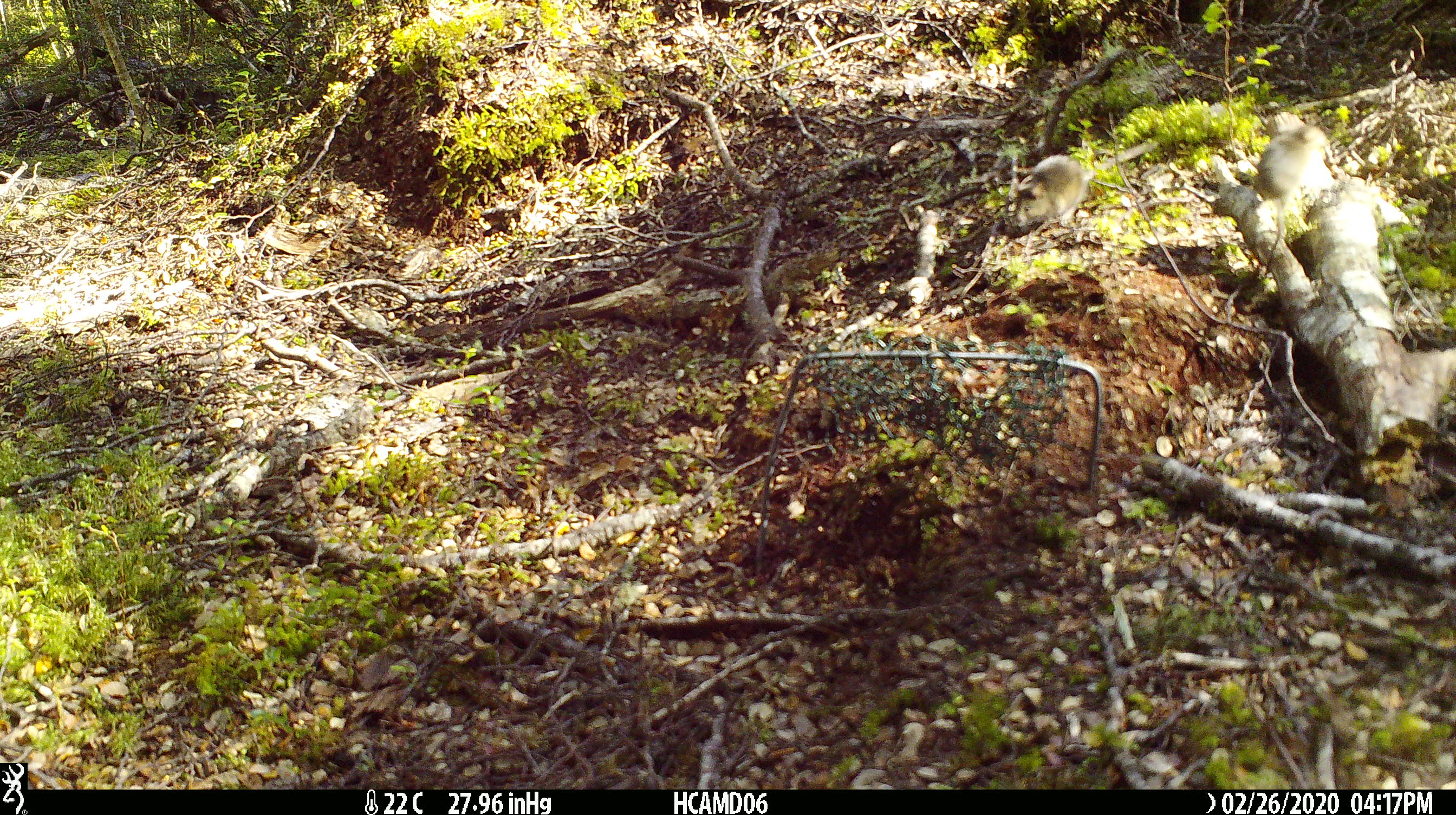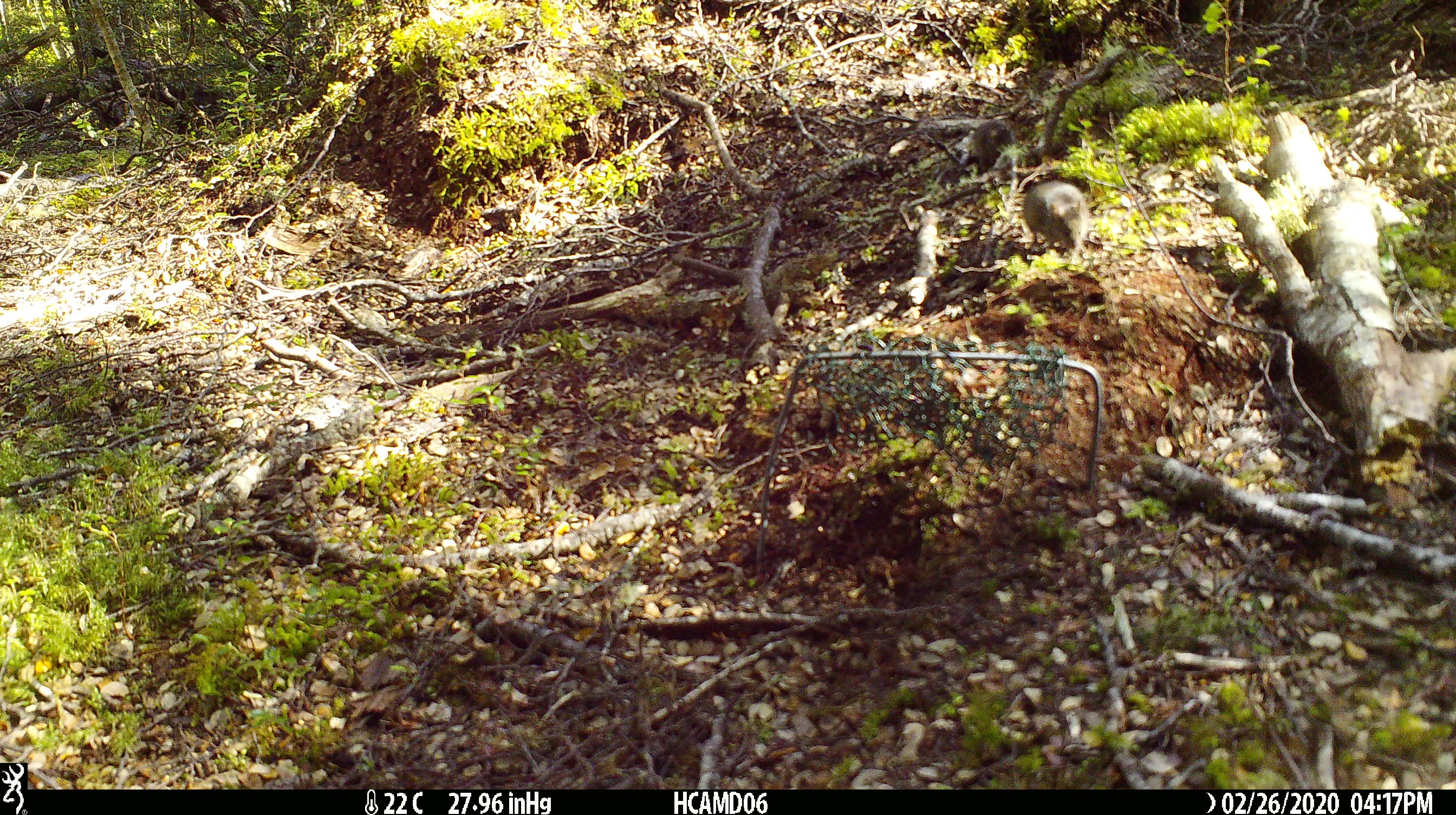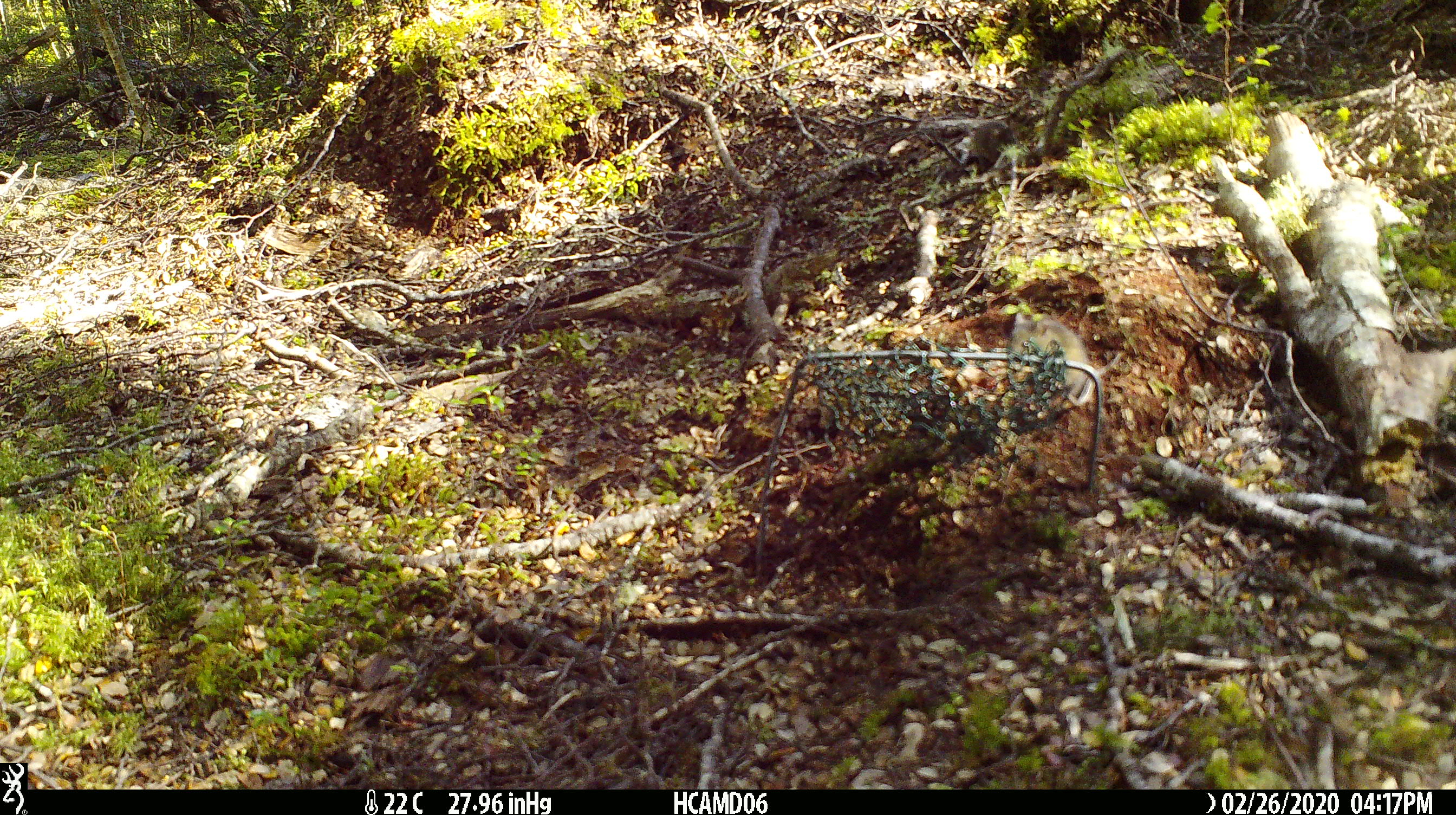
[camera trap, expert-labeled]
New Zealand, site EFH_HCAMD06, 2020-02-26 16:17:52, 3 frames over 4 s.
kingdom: Animalia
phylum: Chordata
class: Mammalia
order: Rodentia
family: Muridae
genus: Mus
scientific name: Mus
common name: mouse